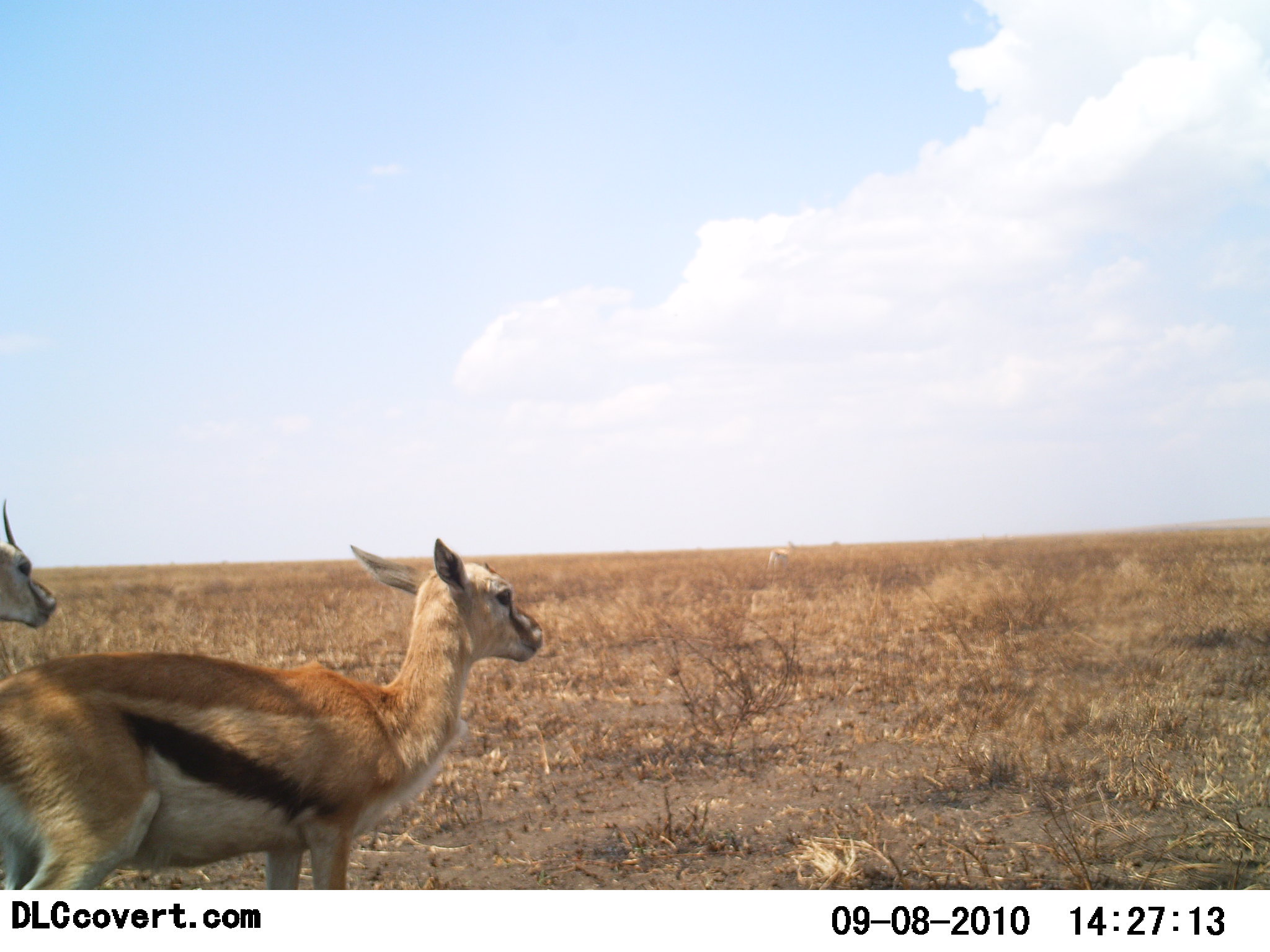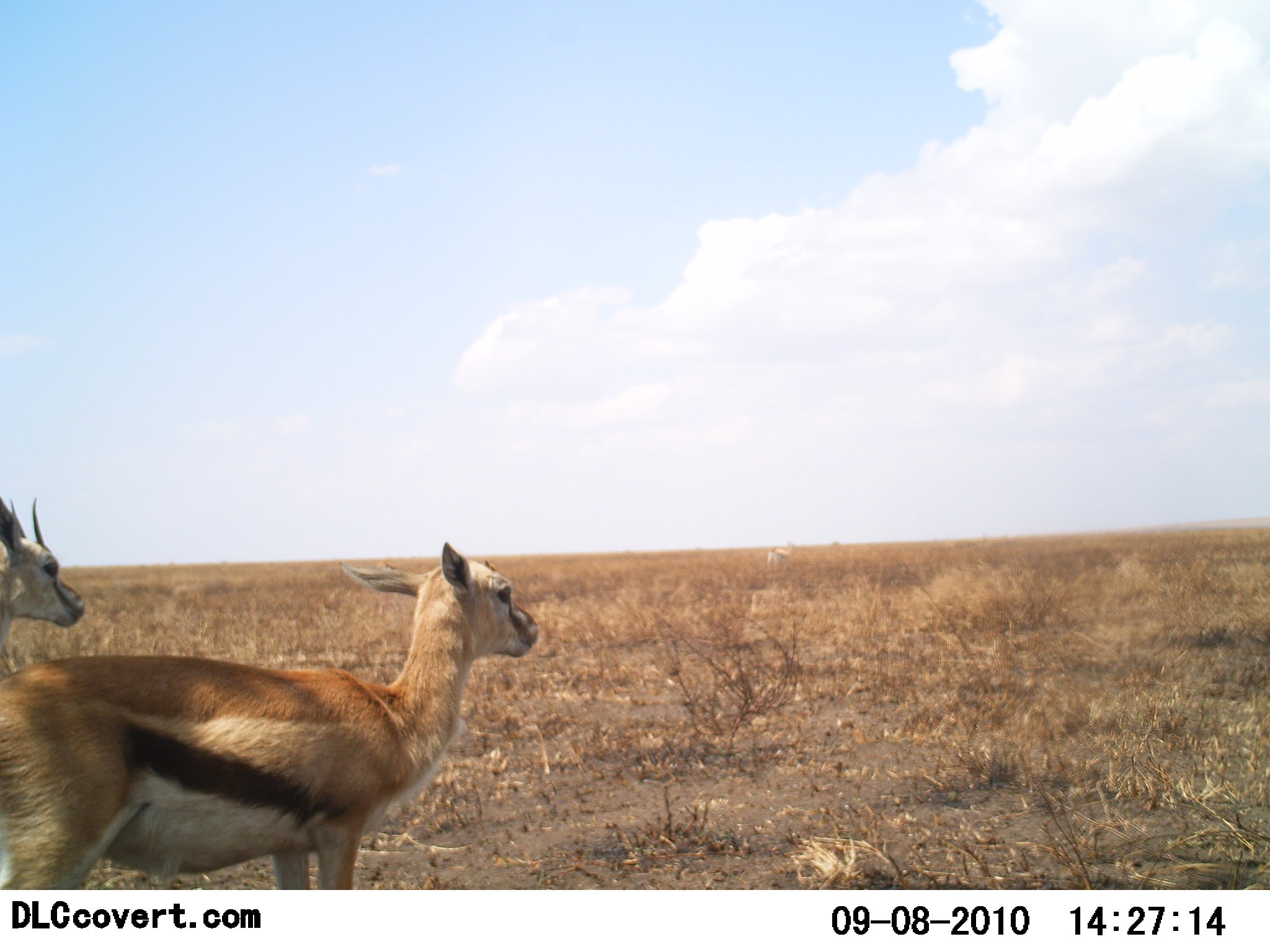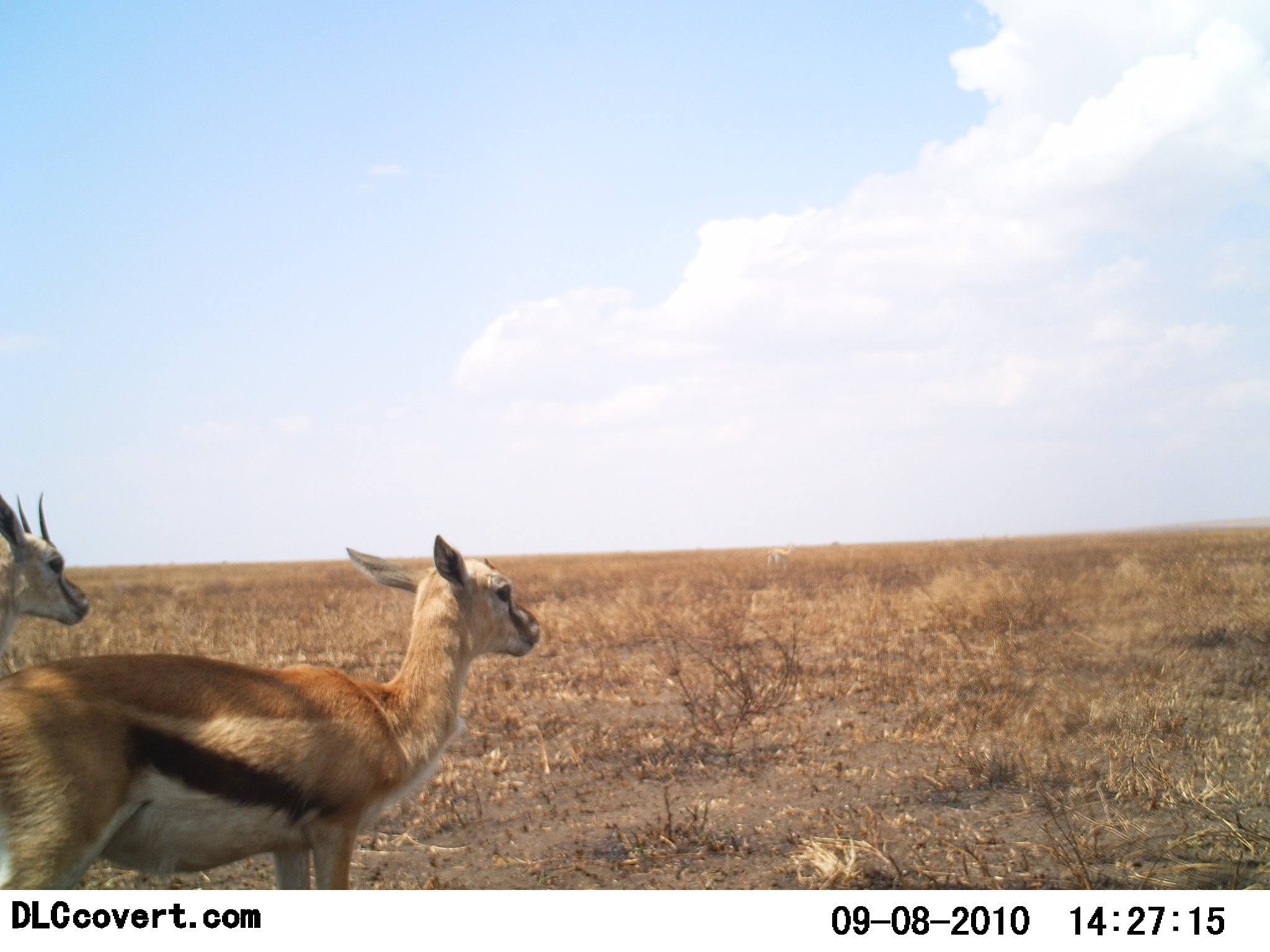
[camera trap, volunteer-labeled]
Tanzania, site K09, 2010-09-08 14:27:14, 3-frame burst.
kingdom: Animalia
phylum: Chordata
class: Mammalia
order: Artiodactyla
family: Bovidae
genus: Eudorcas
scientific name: Eudorcas thomsonii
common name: thomson's gazelle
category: gazellethomsons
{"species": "gazellethomsons (thomson's gazelle) (Eudorcas thomsonii)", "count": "2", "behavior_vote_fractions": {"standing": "100%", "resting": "0%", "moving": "0%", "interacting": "0%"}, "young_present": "17%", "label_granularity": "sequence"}